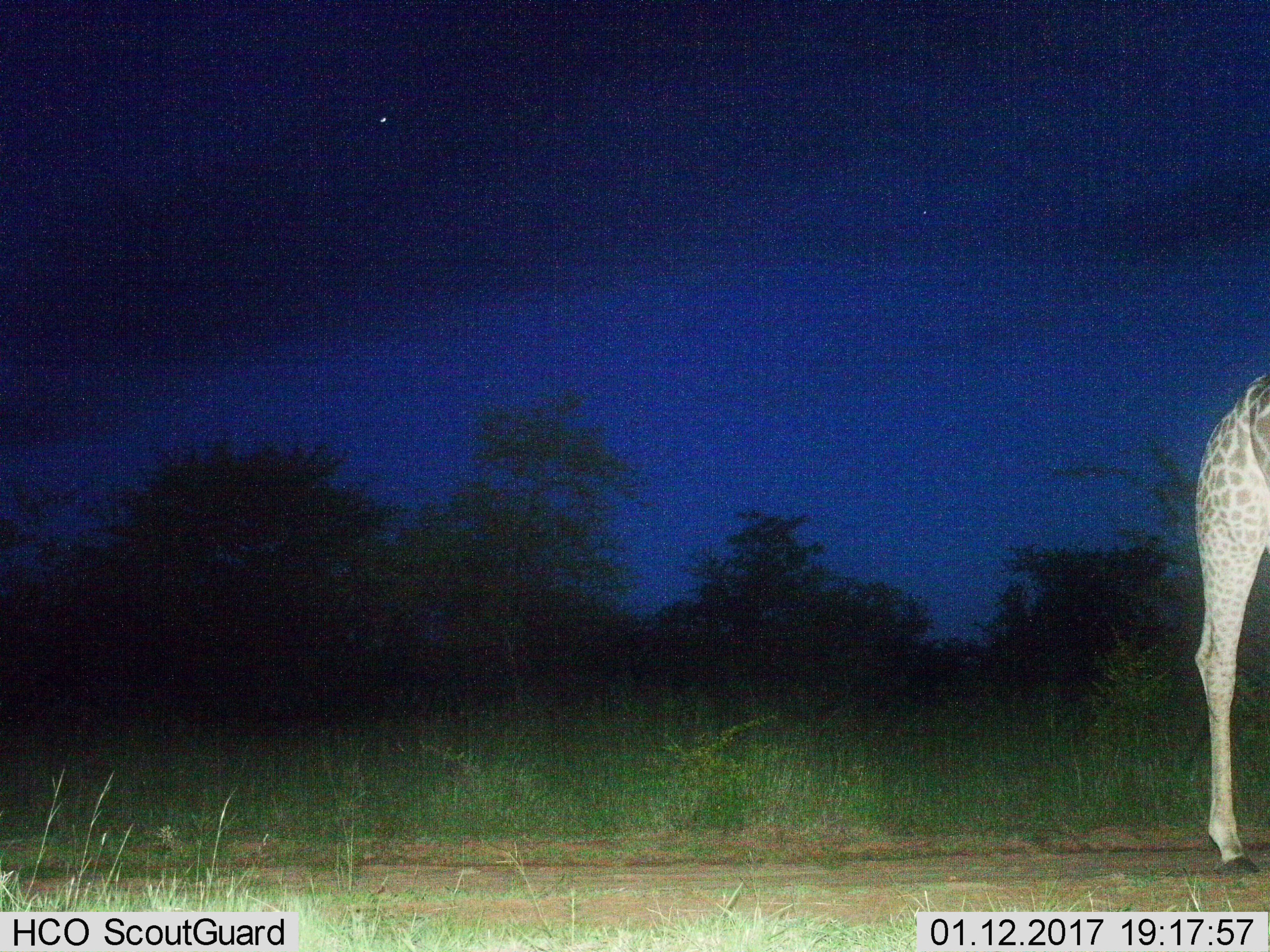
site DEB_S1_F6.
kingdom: Animalia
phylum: Chordata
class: Mammalia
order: Artiodactyla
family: Giraffidae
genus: Giraffa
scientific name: Giraffa camelopardalis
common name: giraffe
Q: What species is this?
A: Giraffe (Giraffa camelopardalis).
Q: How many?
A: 1.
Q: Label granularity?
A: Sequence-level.